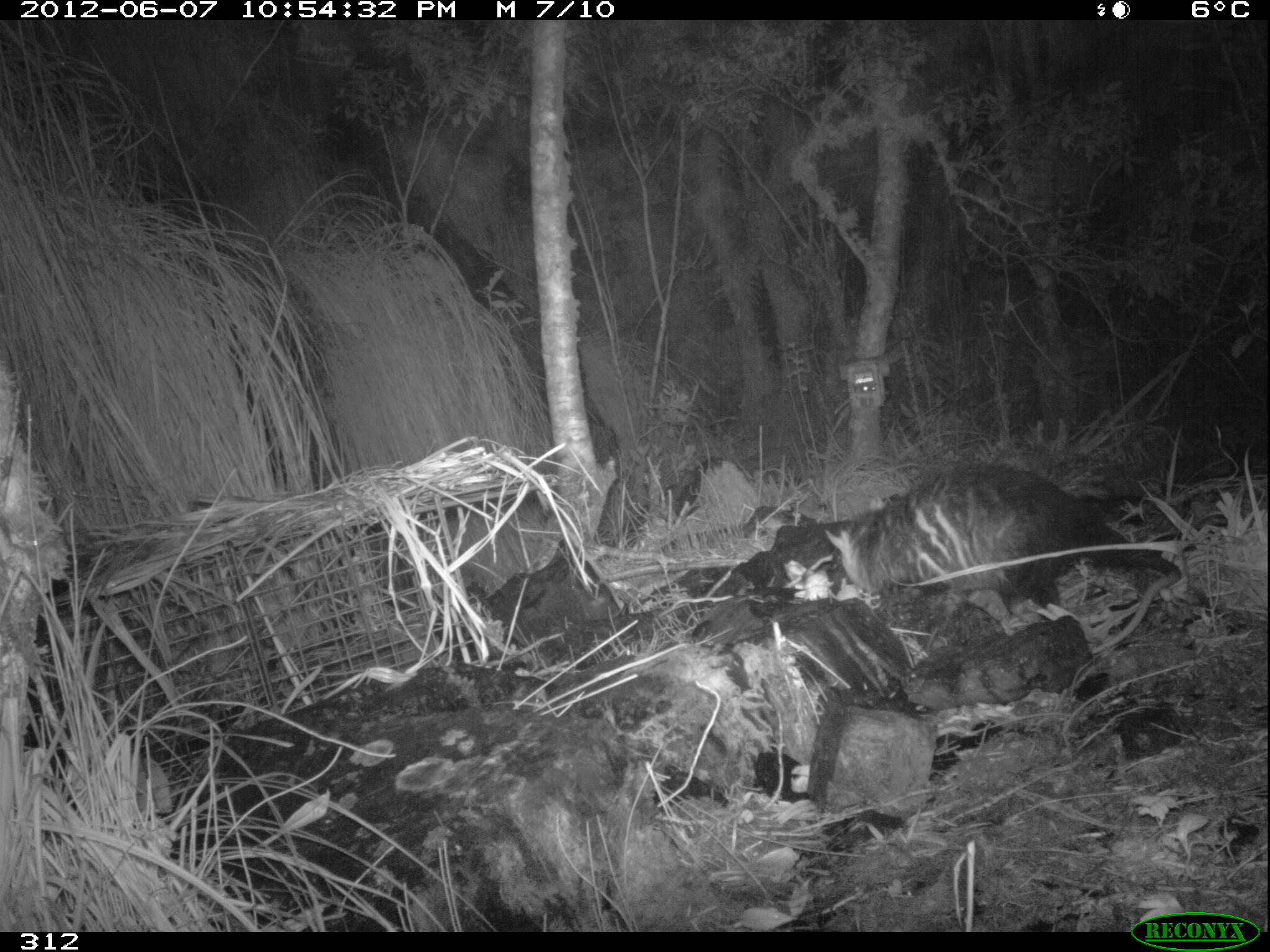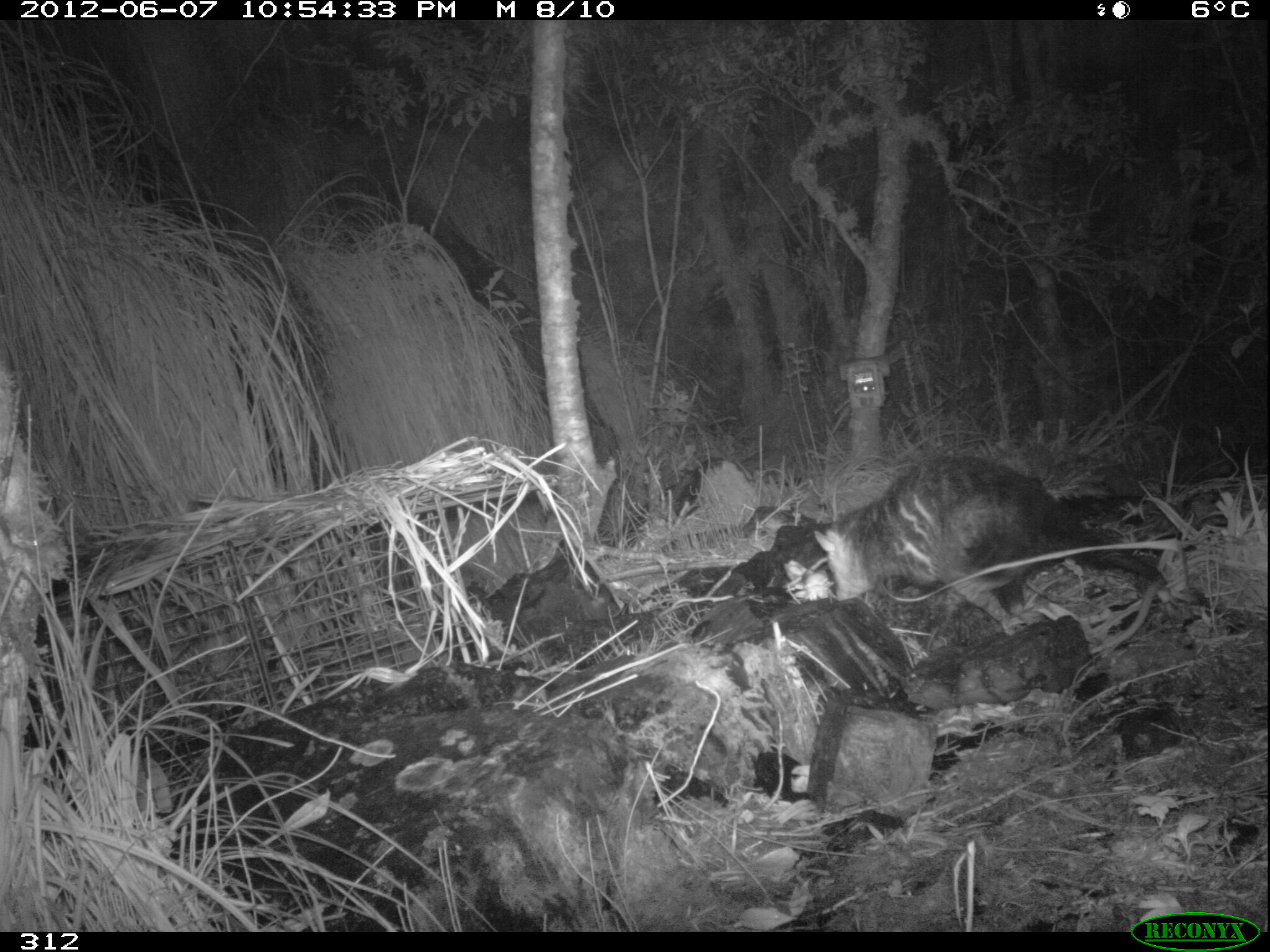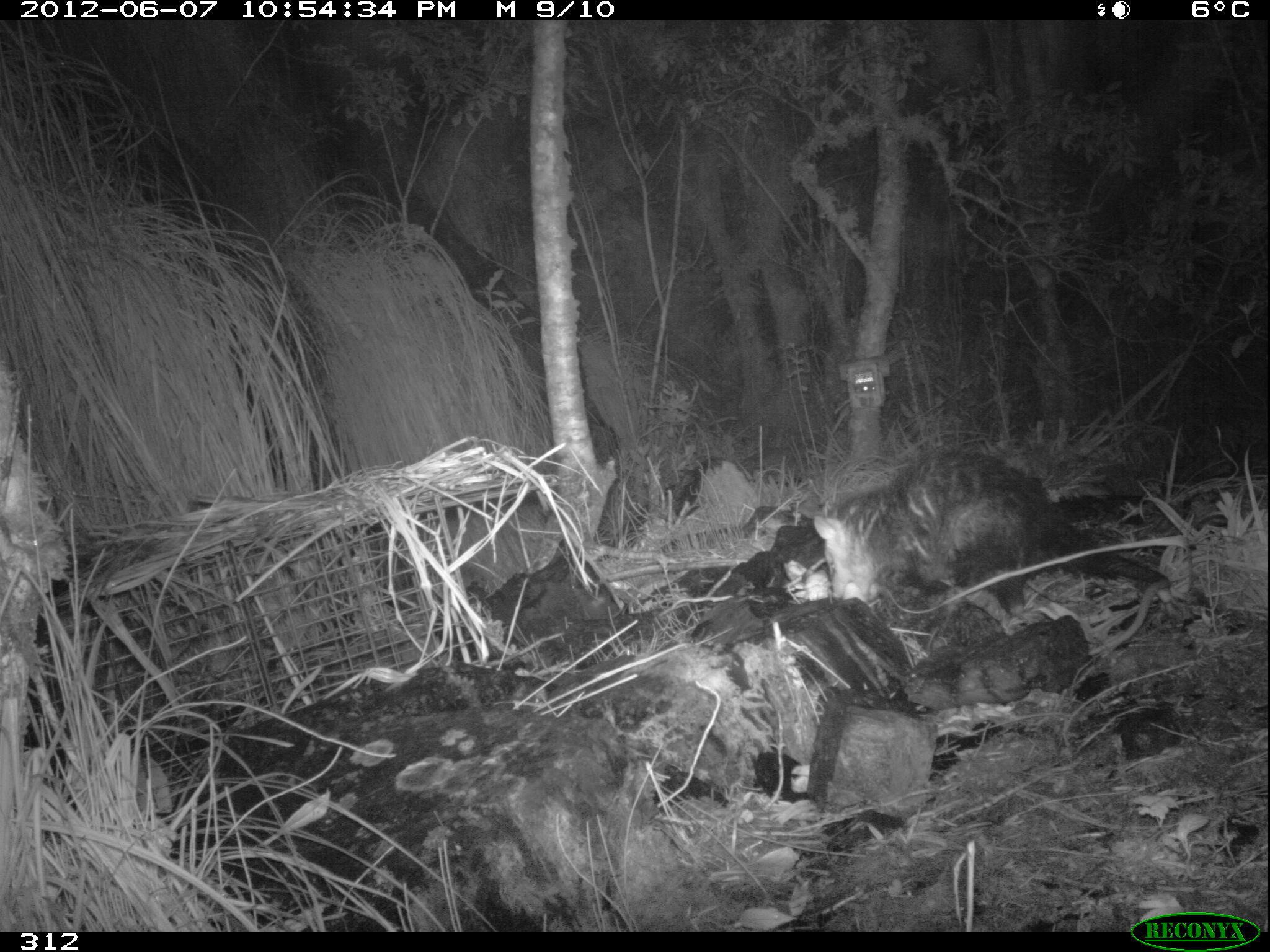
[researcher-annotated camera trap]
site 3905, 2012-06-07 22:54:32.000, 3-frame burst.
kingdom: Animalia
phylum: Chordata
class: Mammalia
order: Didelphimorphia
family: Didelphidae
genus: Didelphis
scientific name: Didelphis pernigra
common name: andean white-eared opossum